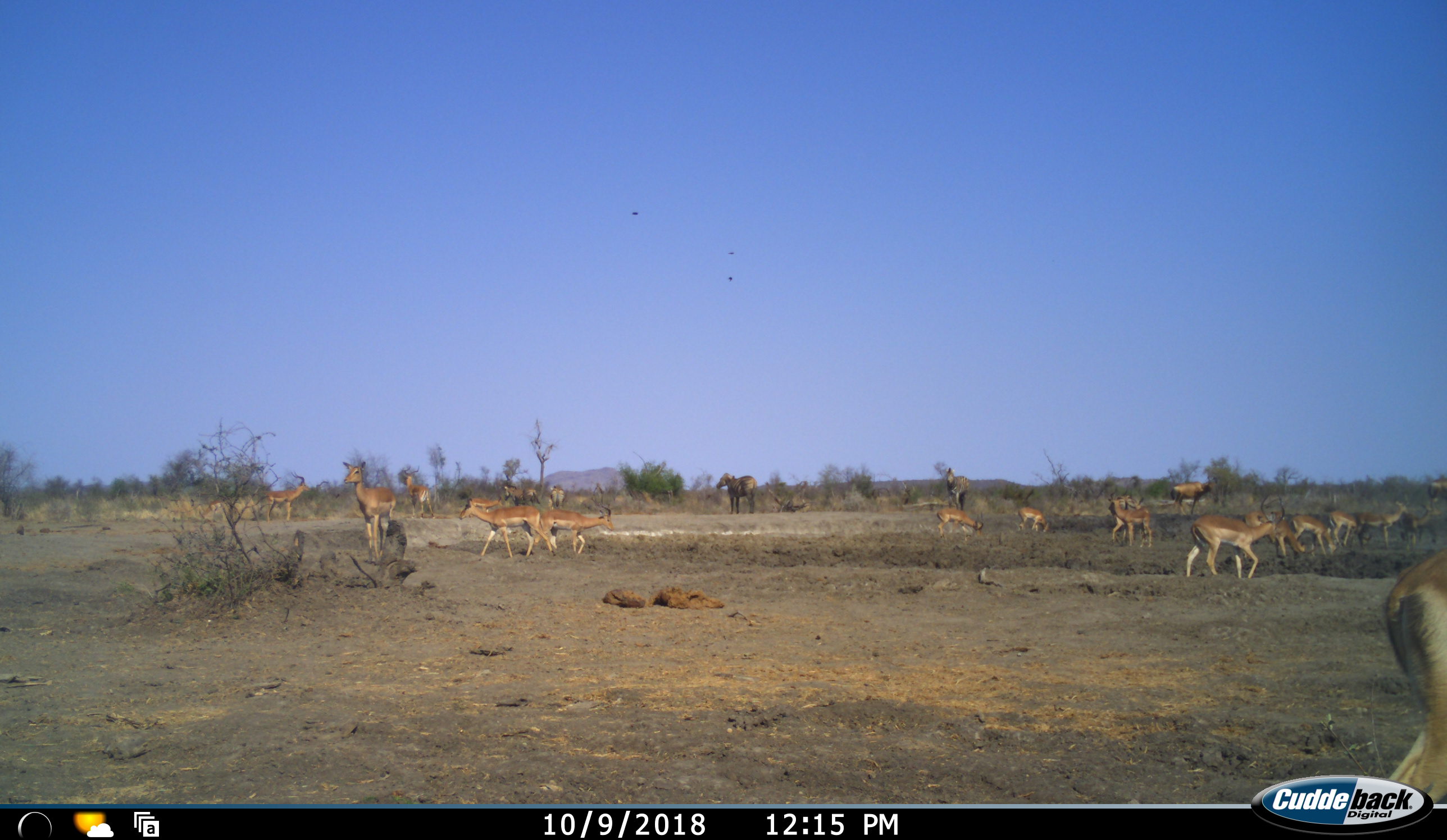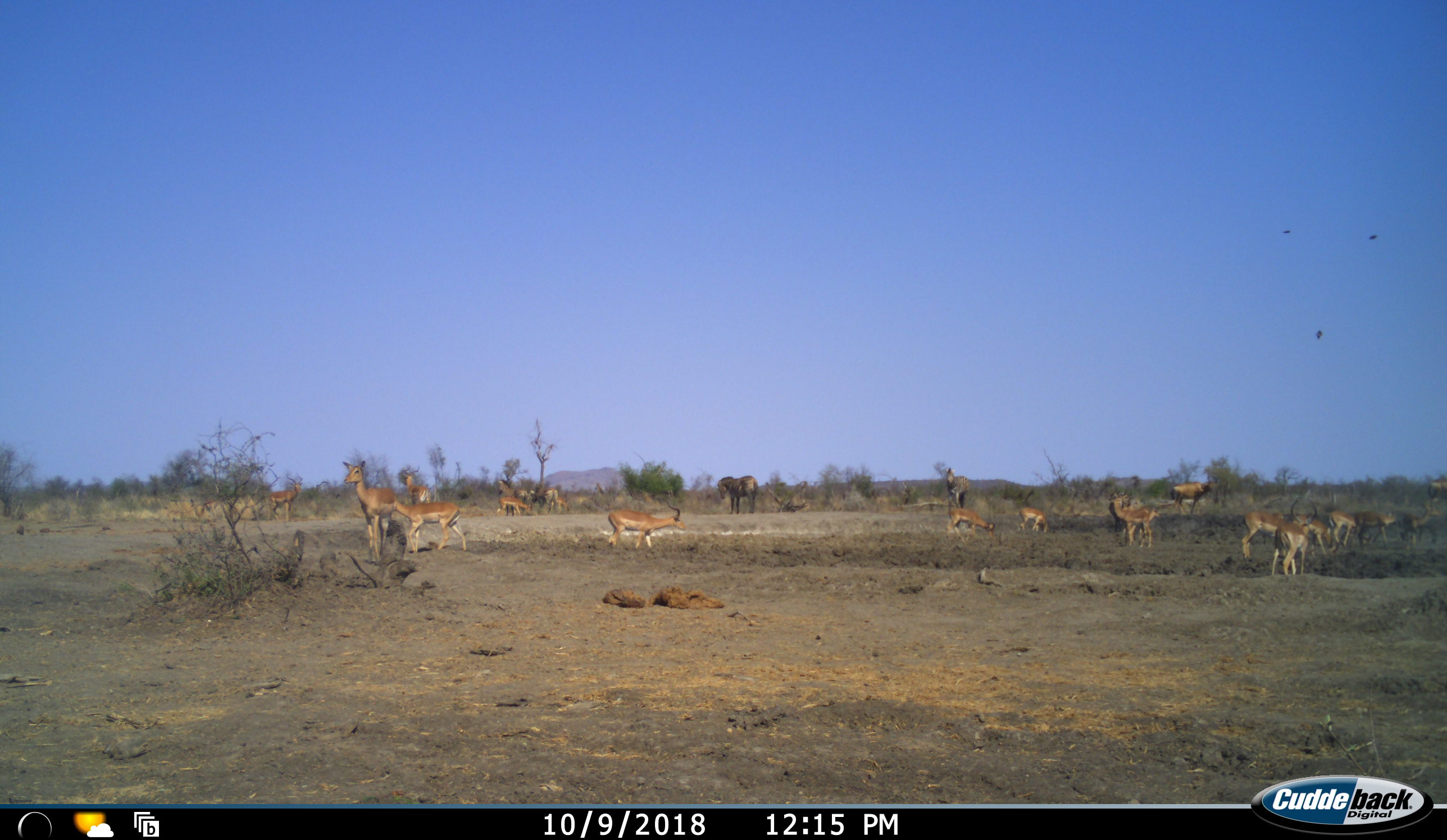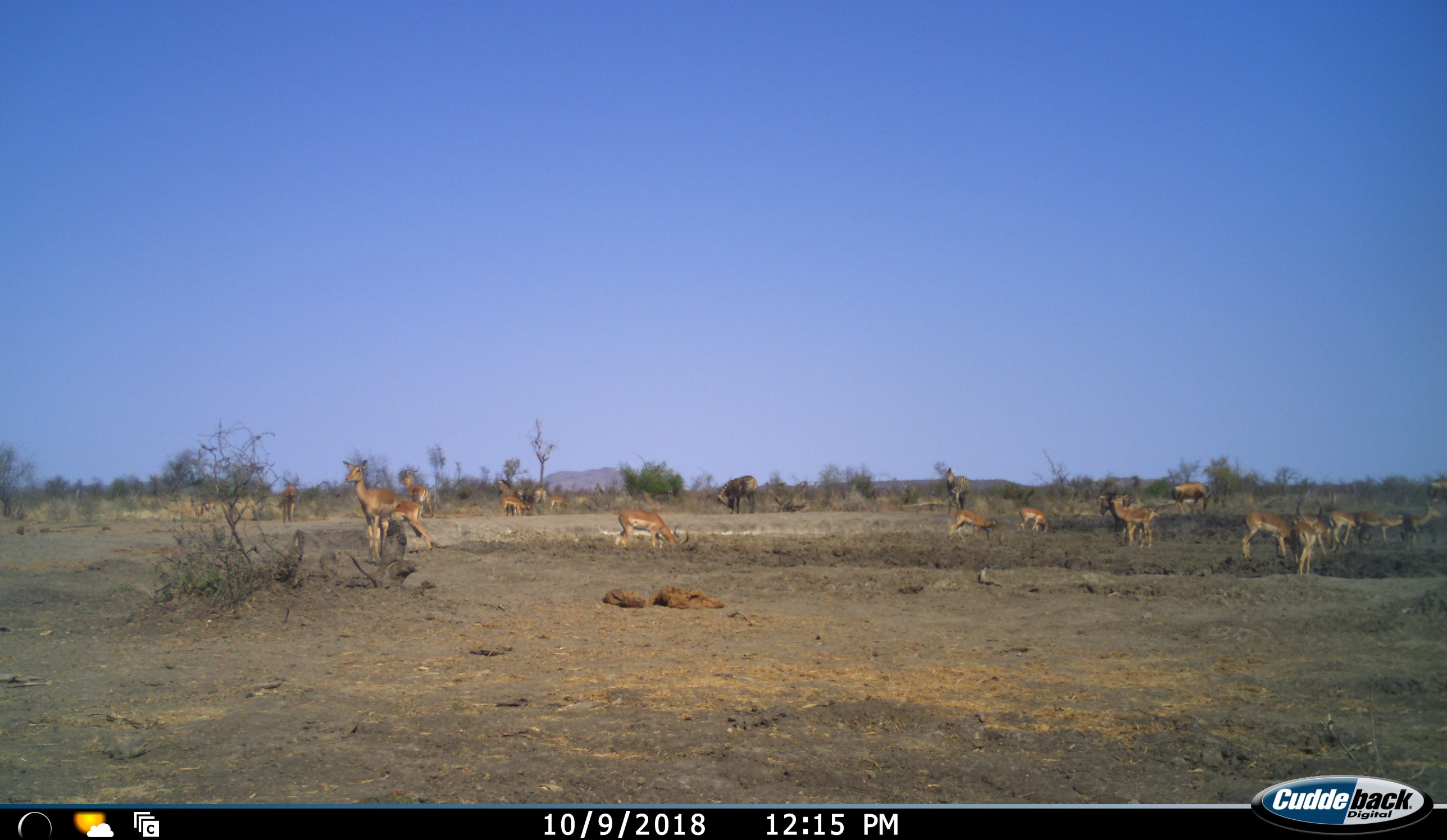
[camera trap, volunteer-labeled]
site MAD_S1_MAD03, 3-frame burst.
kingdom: Animalia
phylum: Chordata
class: Mammalia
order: Artiodactyla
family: Bovidae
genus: Aepyceros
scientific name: Aepyceros melampus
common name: impala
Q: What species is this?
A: Impala (Aepyceros melampus).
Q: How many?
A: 11-50.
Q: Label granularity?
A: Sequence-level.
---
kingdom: Animalia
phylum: Chordata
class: Mammalia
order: Perissodactyla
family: Equidae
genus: Equus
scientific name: Equus quagga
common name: plains zebra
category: zebraplains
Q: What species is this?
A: Zebraplains (plains zebra) (Equus quagga).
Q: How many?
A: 2.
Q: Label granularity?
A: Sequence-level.